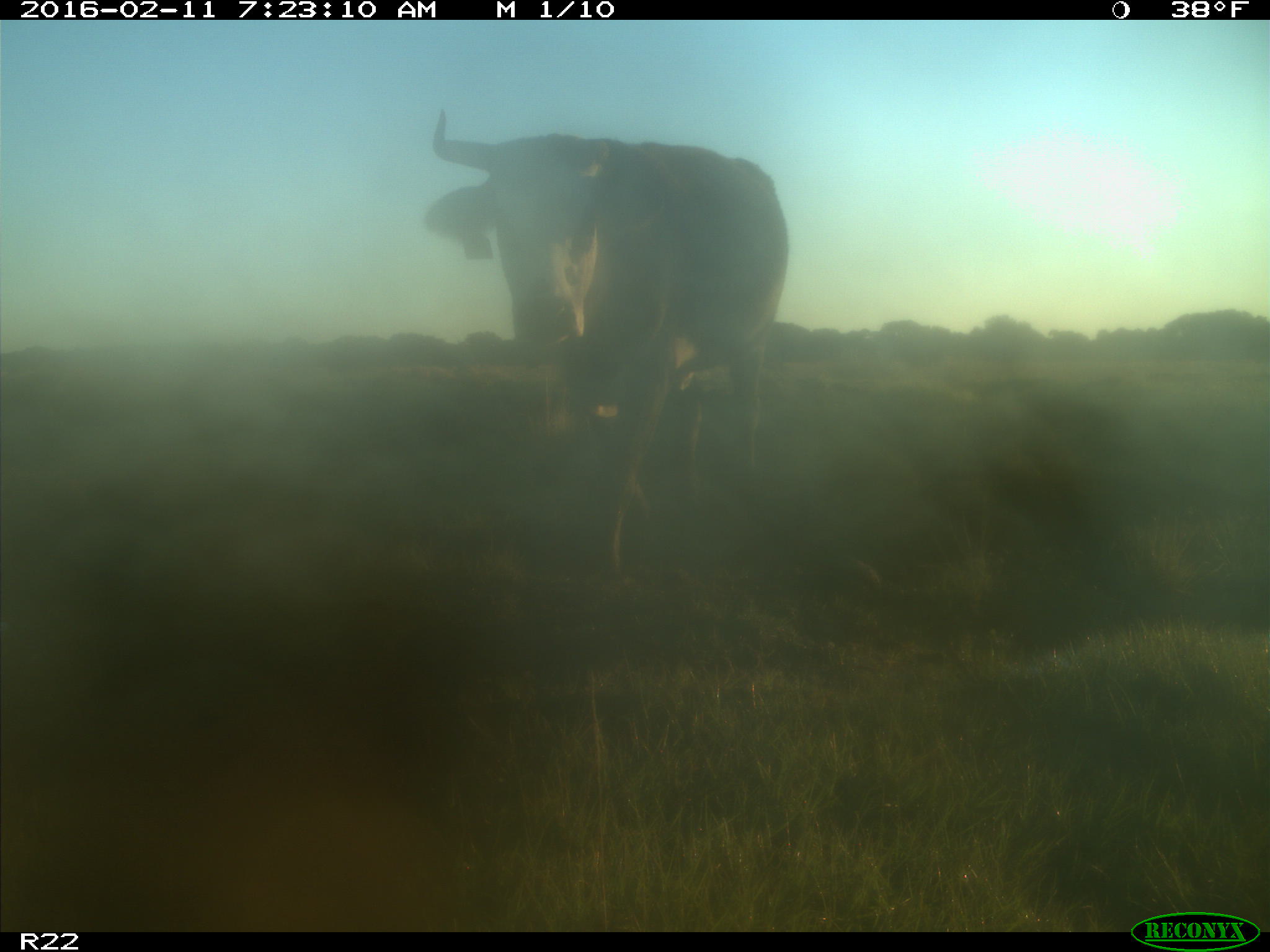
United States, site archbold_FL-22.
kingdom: Animalia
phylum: Chordata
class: Mammalia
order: Artiodactyla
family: Bovidae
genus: Bos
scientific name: Bos taurus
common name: domestic cow